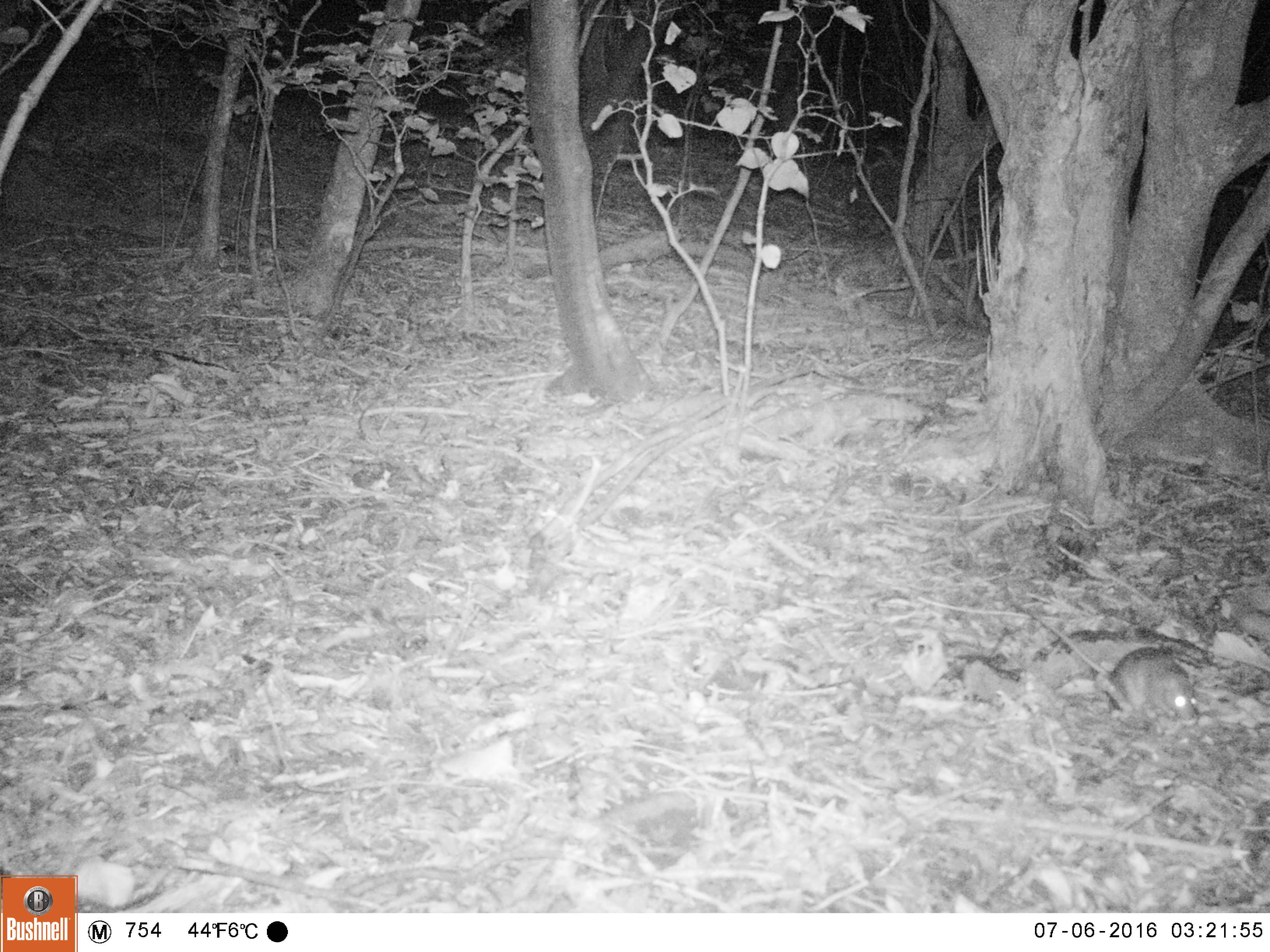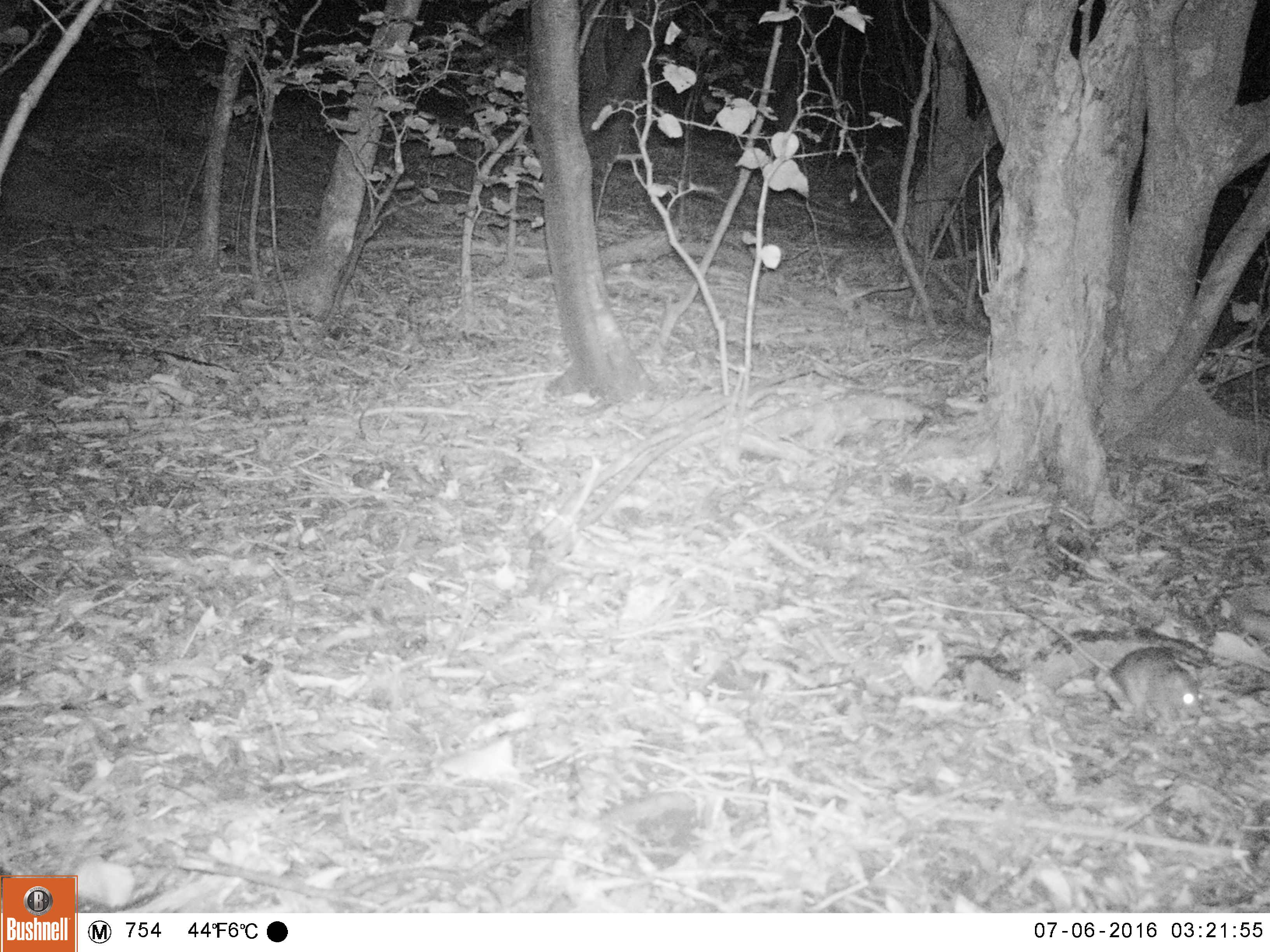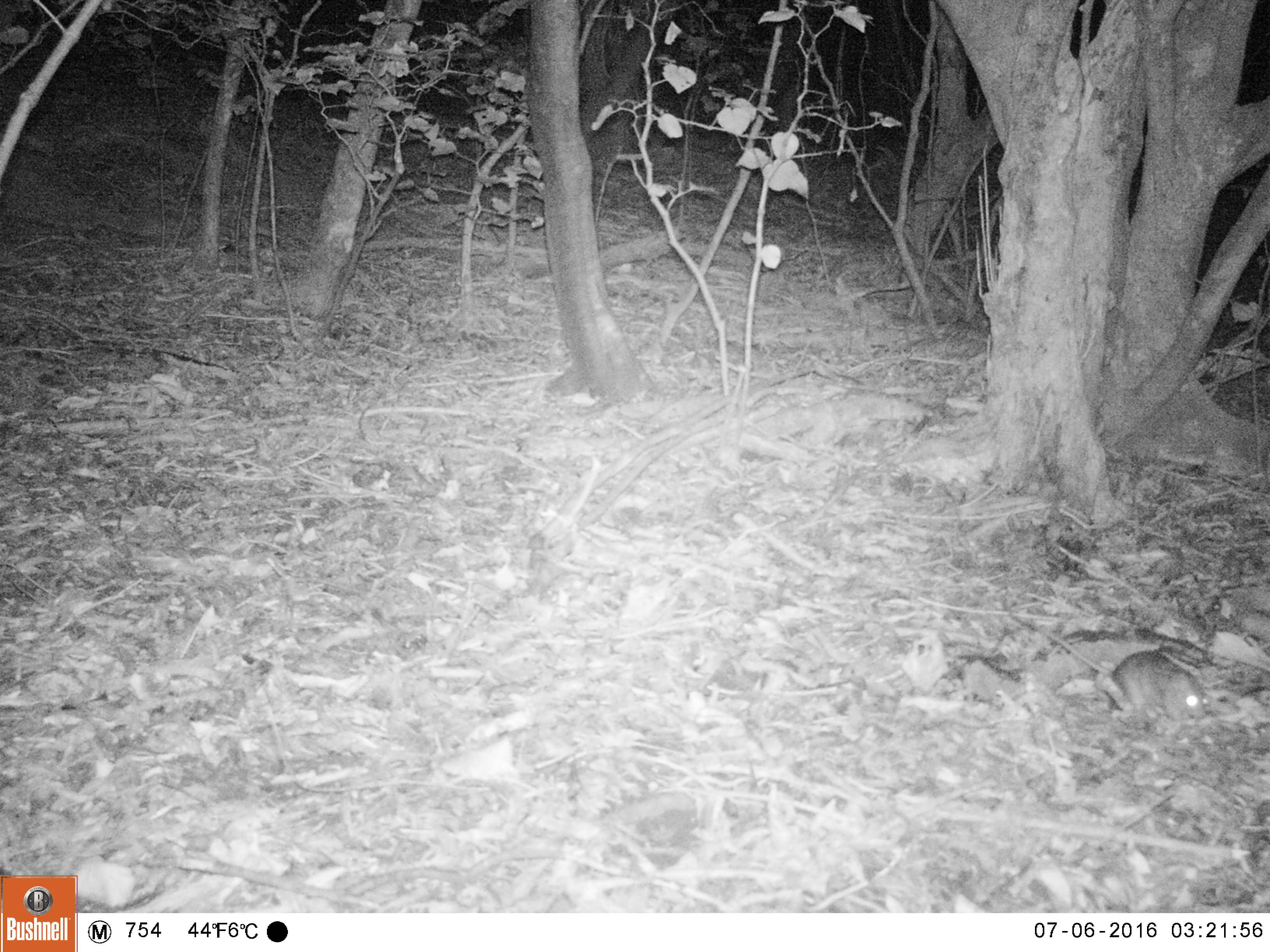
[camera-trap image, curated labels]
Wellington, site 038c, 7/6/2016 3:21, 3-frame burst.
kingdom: Animalia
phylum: Chordata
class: Mammalia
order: Rodentia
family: Muridae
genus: Rattus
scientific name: Rattus rattus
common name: ship rat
Ship rat (Rattus rattus).